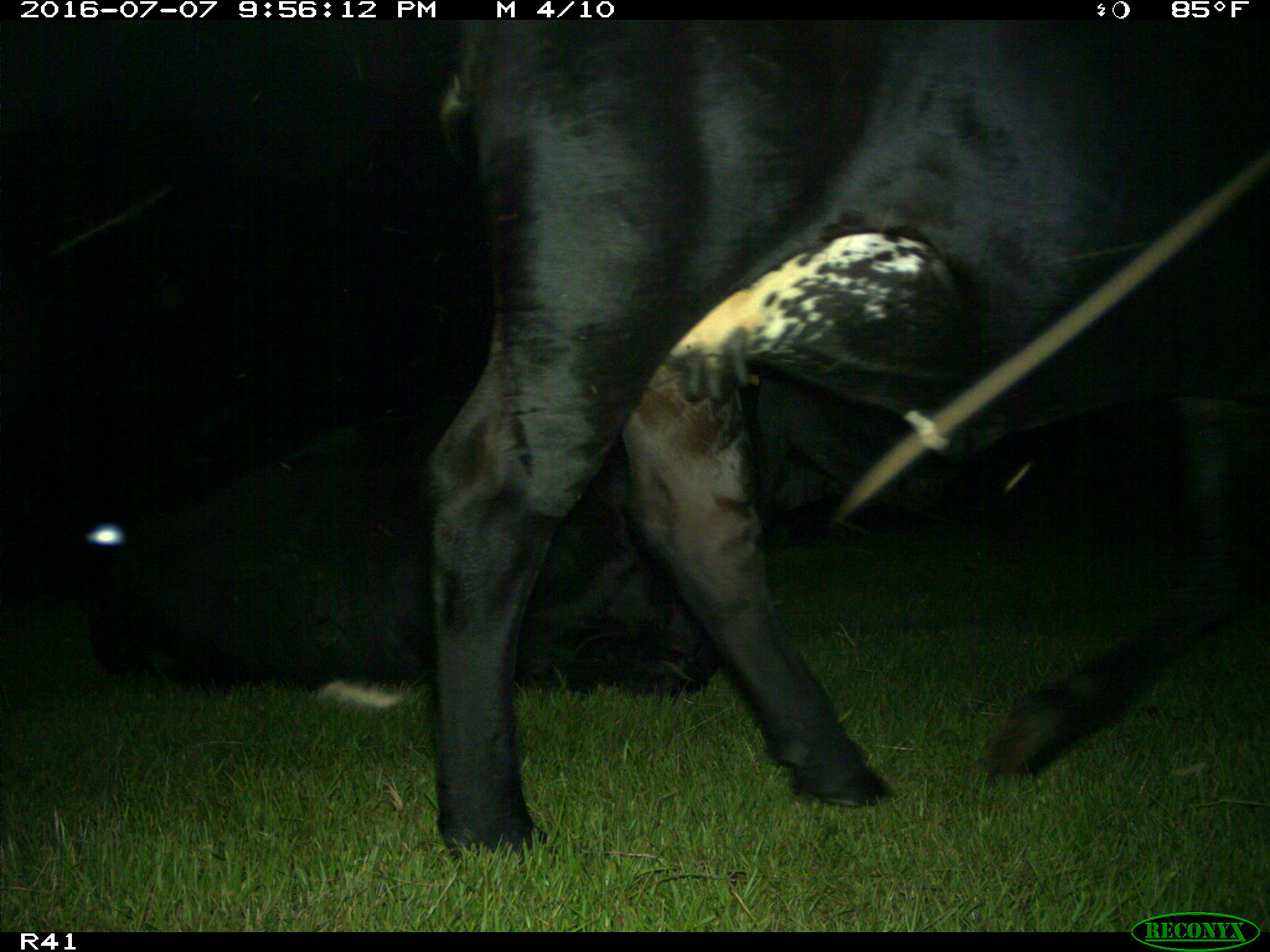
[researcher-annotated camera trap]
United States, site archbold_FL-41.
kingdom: Animalia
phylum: Chordata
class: Mammalia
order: Artiodactyla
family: Bovidae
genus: Bos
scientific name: Bos taurus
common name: domestic cow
Bos taurus (domestic cow).